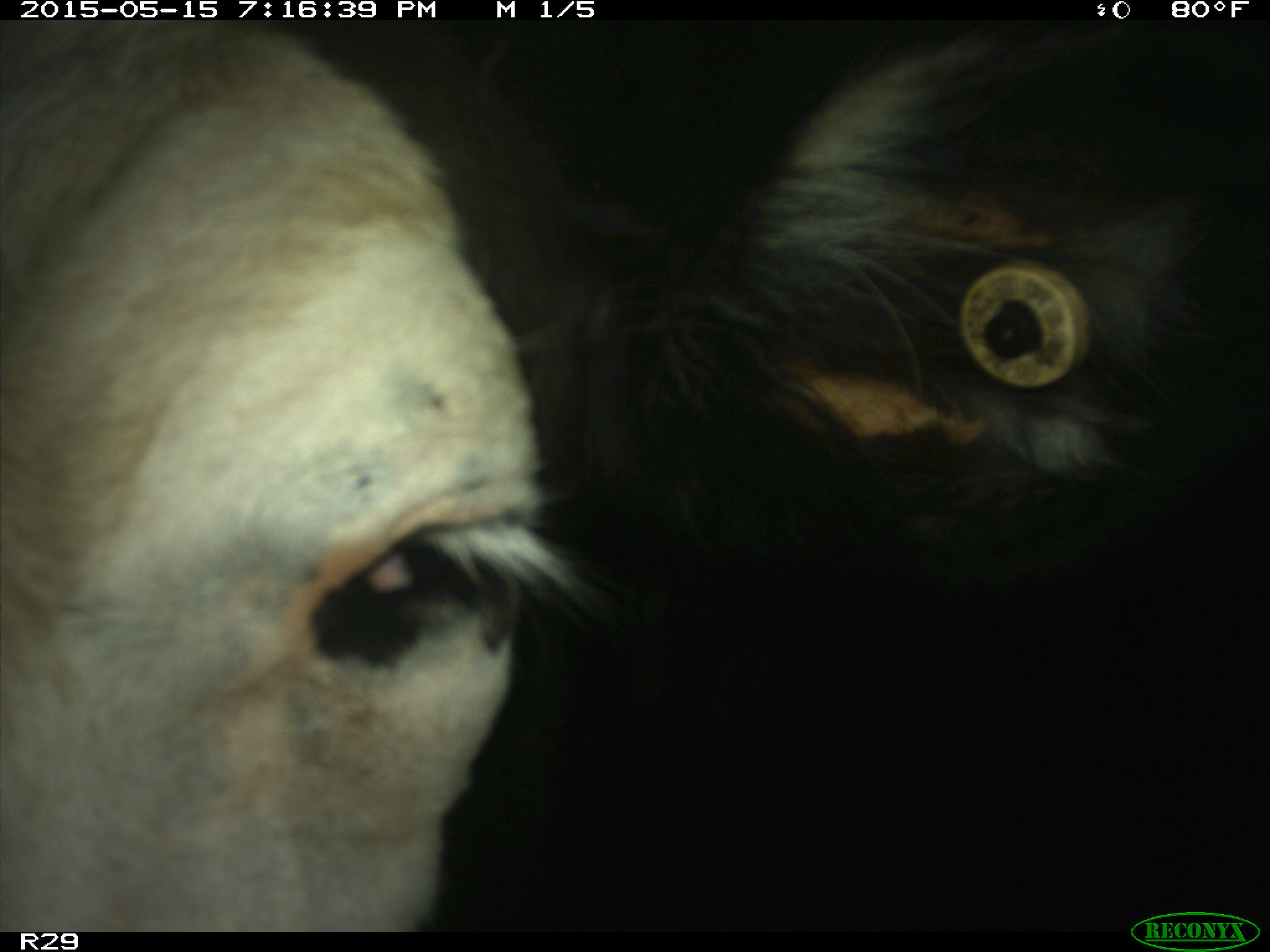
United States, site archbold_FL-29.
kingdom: Animalia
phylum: Chordata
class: Mammalia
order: Artiodactyla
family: Bovidae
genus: Bos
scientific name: Bos taurus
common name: domestic cow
Bos taurus (domestic cow).